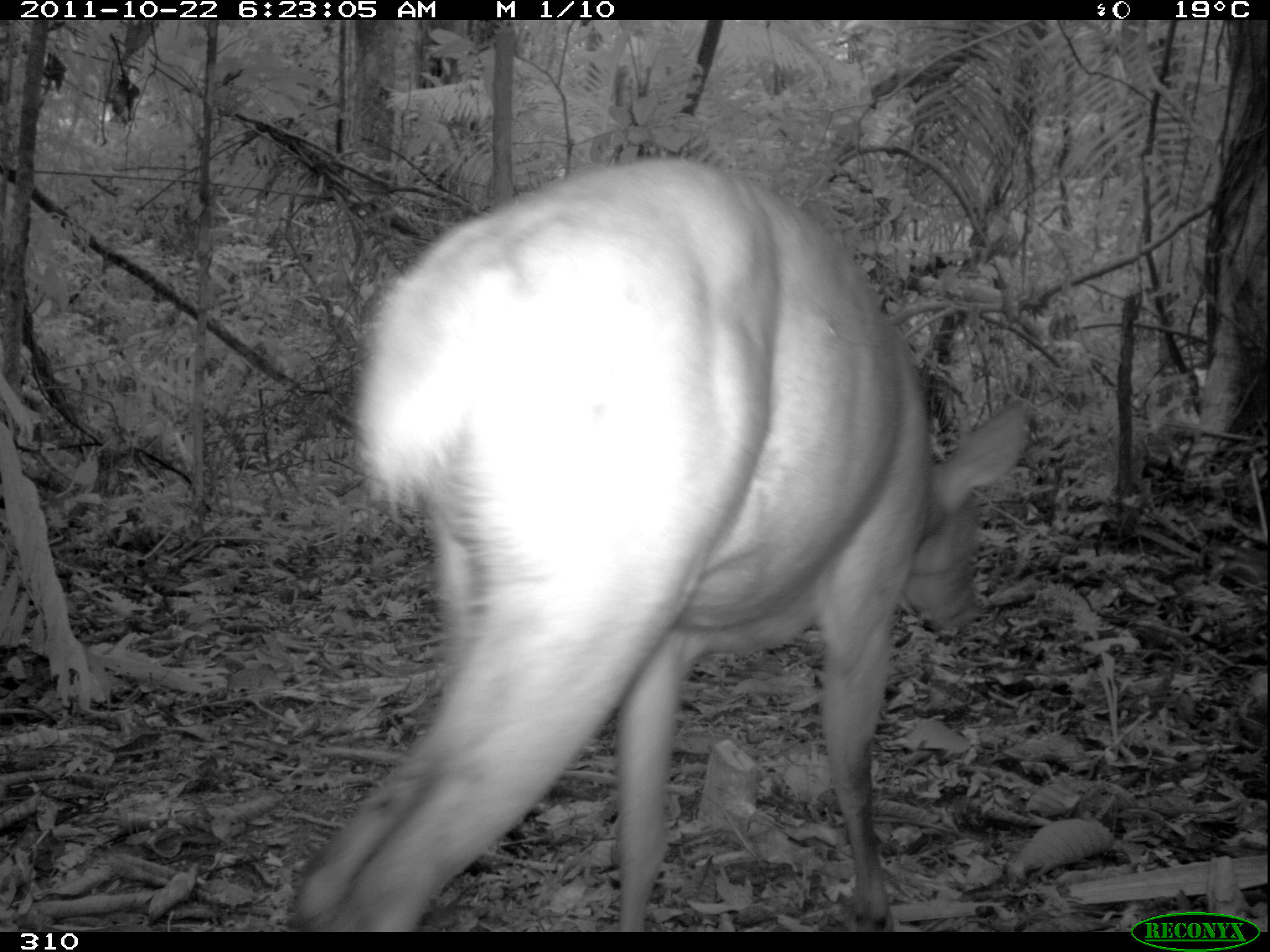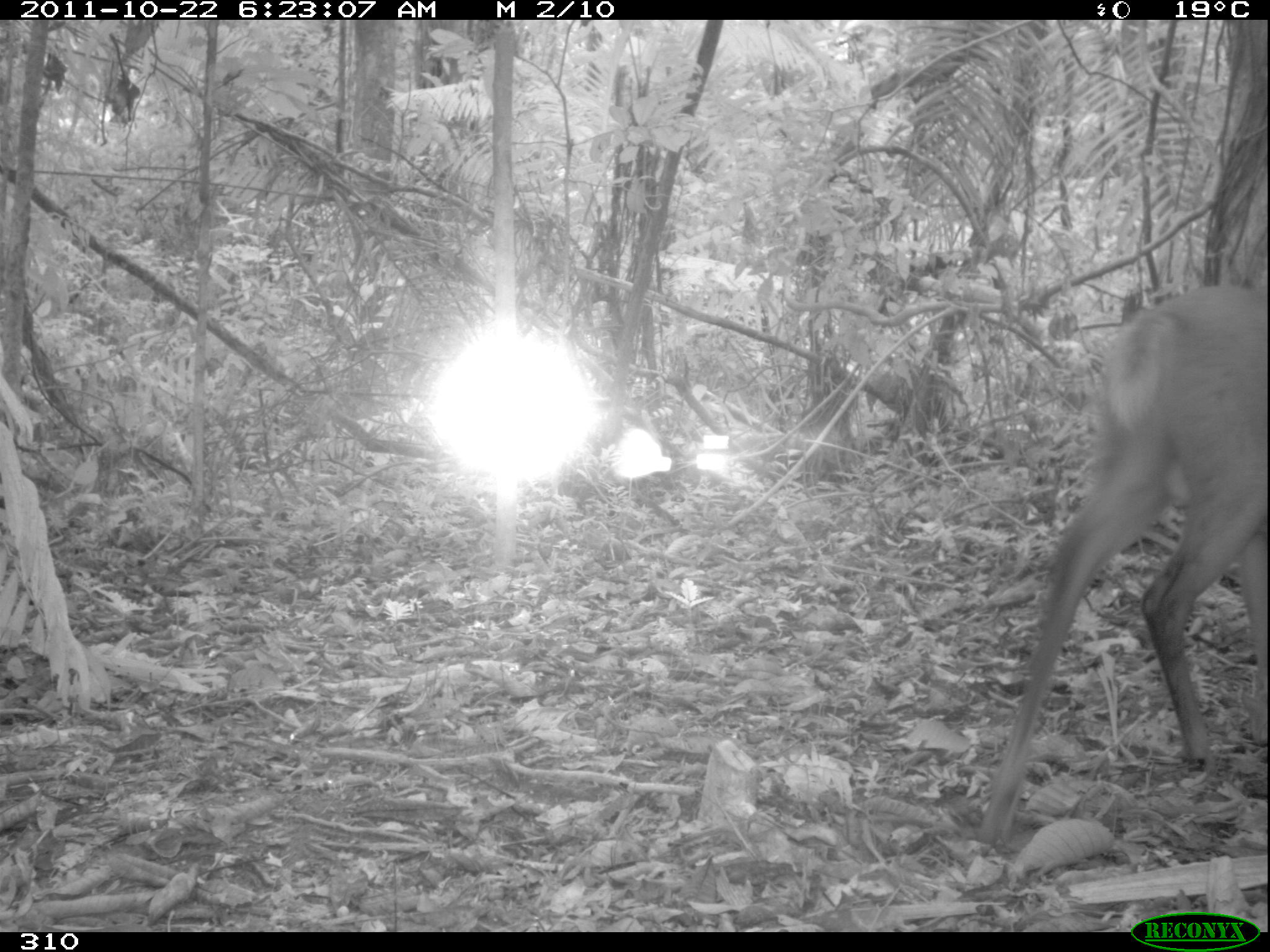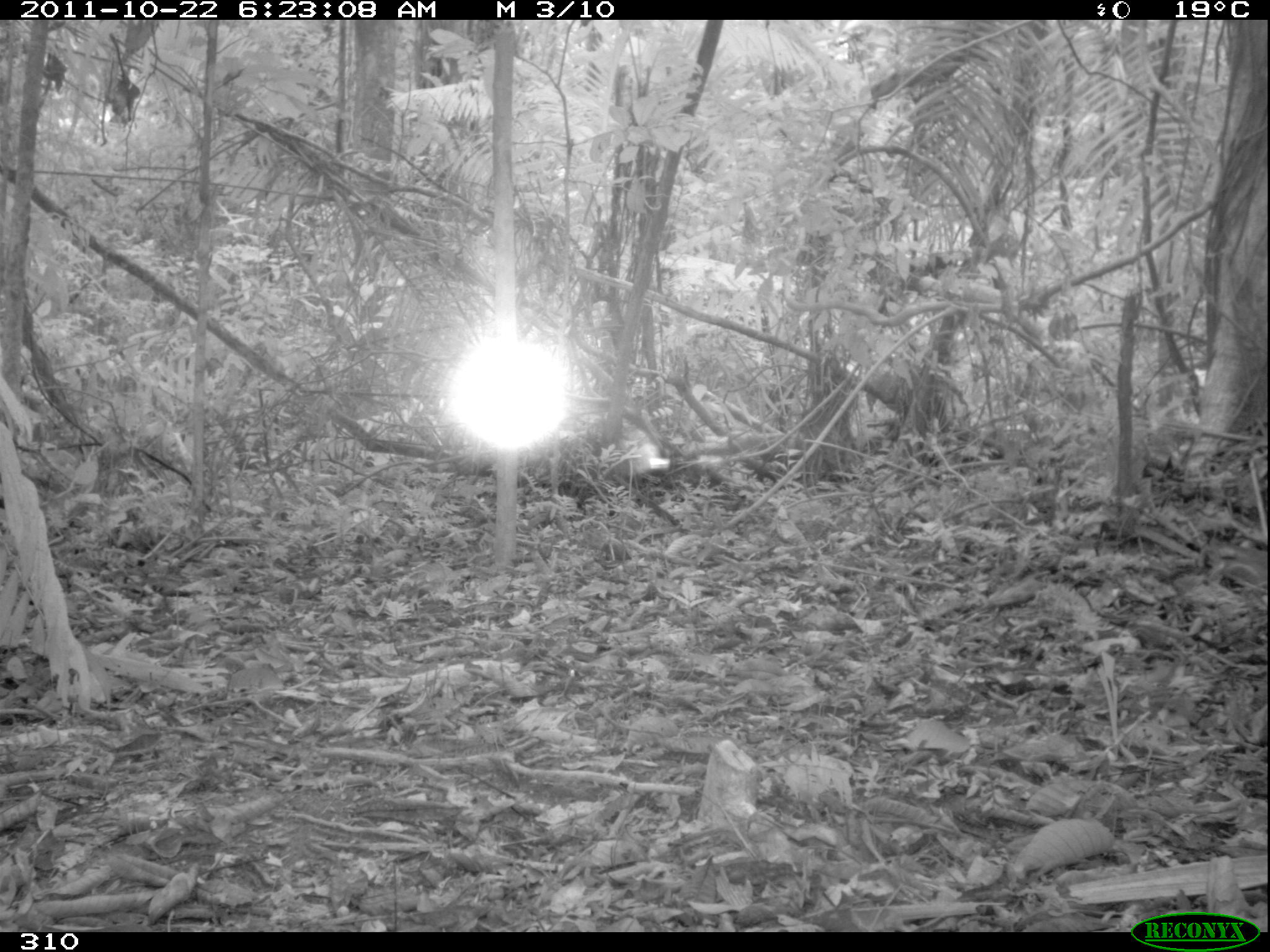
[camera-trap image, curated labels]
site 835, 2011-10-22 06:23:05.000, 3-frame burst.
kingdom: Animalia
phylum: Chordata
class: Mammalia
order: Artiodactyla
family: Cervidae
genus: Mazama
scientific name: Mazama americana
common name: red brocket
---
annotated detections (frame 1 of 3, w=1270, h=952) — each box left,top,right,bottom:
mazama americana: 295,157,1029,932